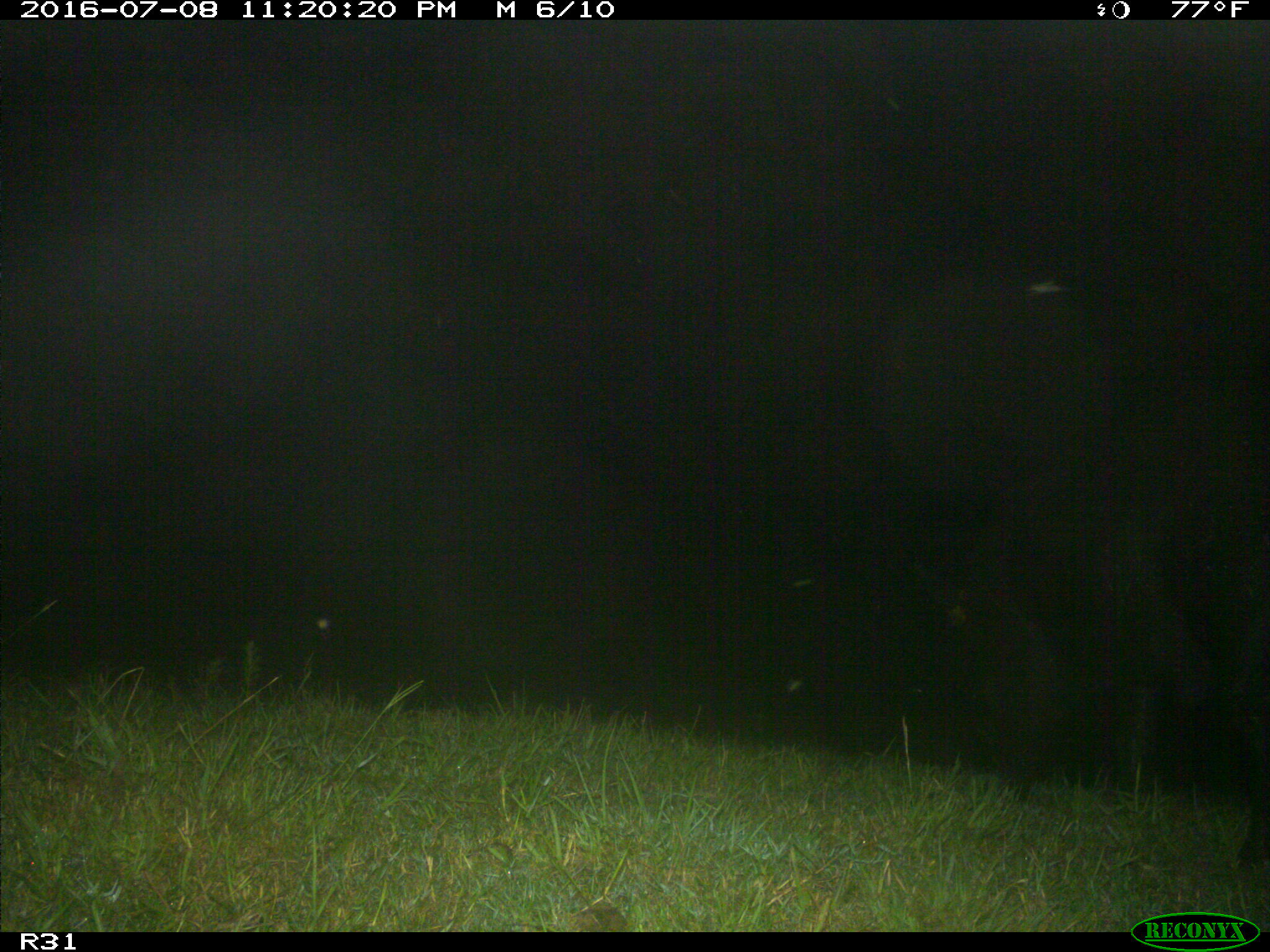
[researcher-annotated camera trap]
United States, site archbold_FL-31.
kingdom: Animalia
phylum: Chordata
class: Mammalia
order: Artiodactyla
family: Suidae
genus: Sus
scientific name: Sus scrofa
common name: wild boar